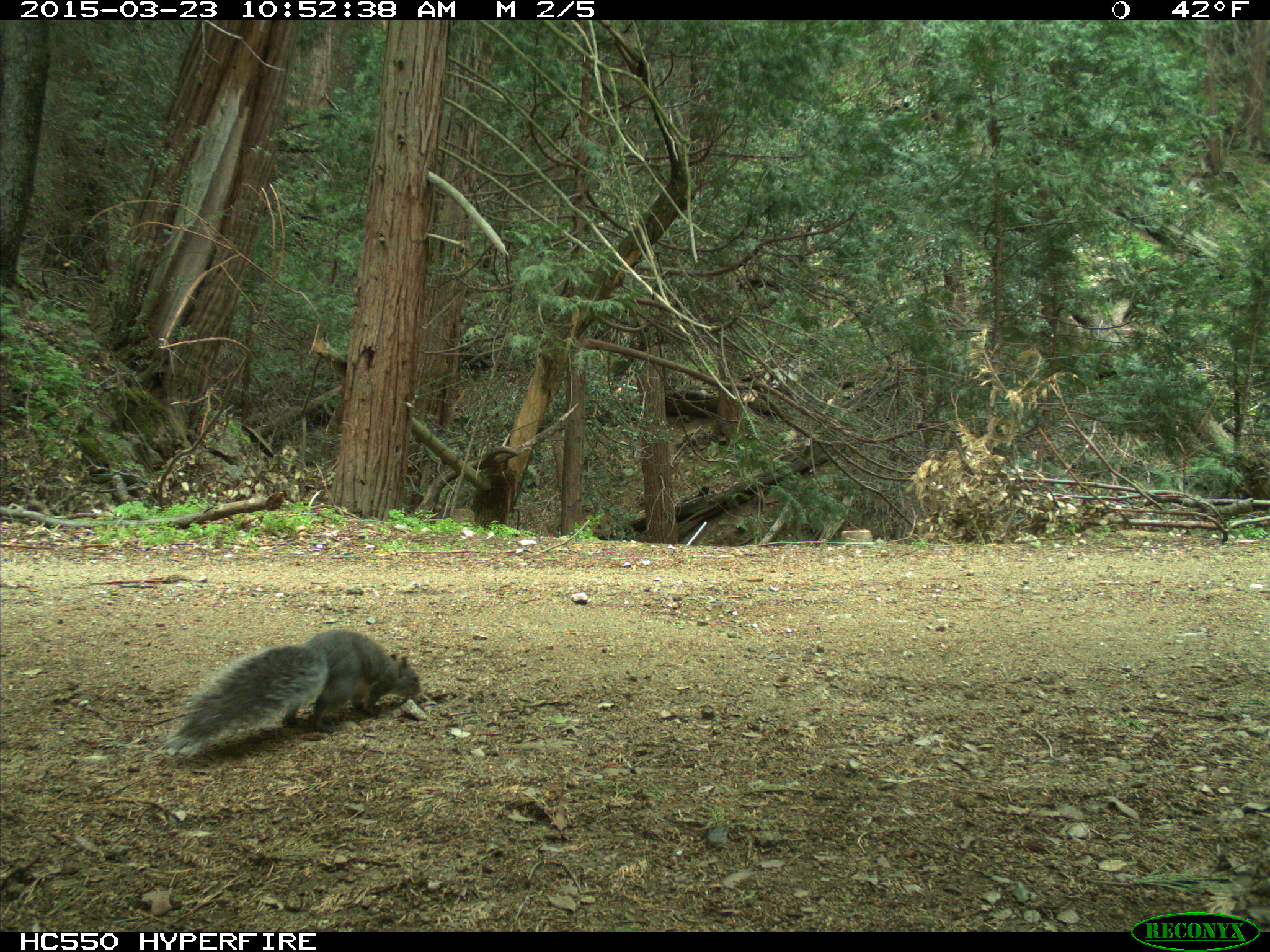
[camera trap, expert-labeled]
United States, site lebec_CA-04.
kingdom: Animalia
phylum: Chordata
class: Mammalia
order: Rodentia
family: Sciuridae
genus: Sciurus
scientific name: Sciurus carolinensis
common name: eastern gray squirrel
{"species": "Sciurus carolinensis (eastern gray squirrel)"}